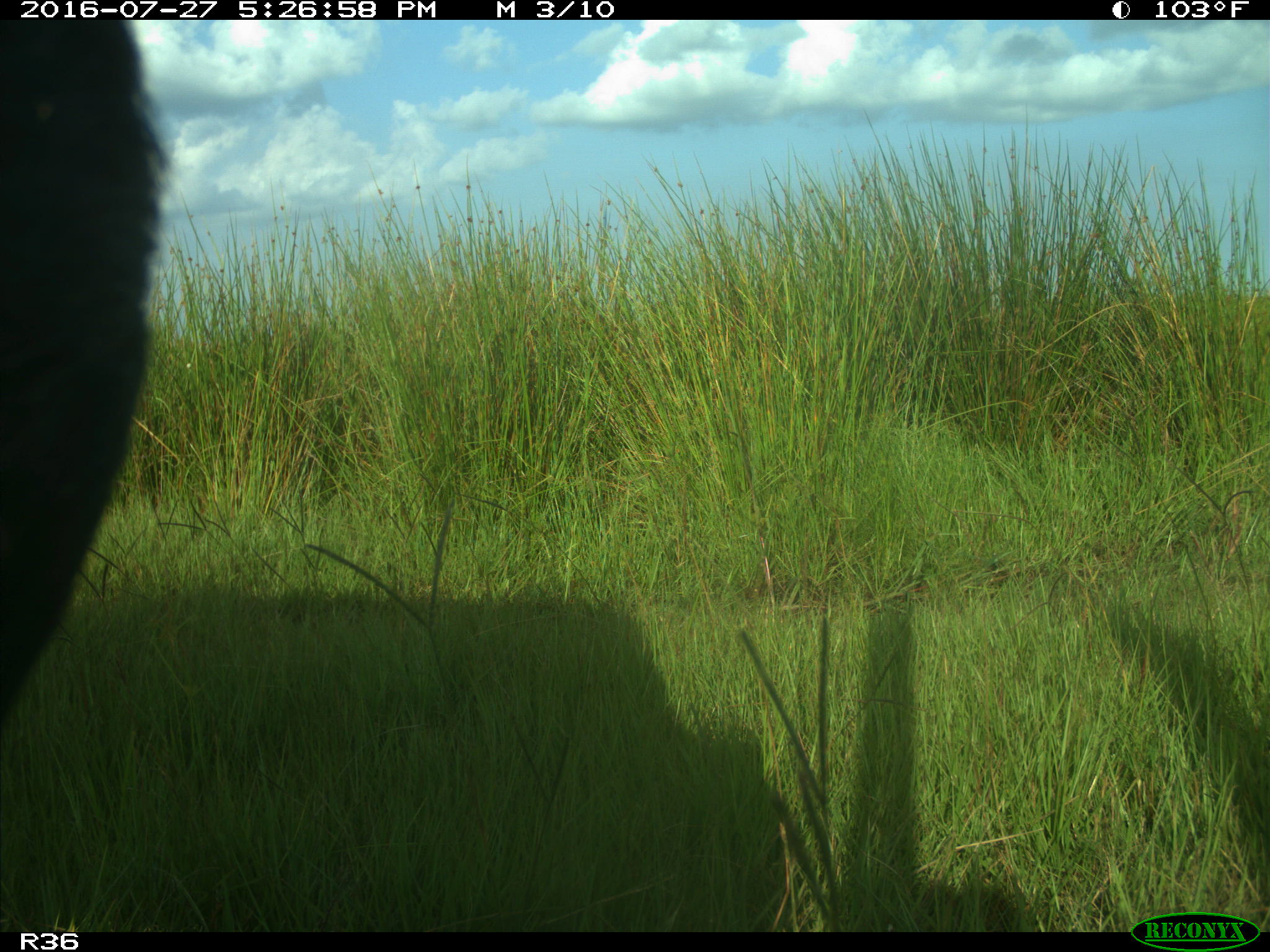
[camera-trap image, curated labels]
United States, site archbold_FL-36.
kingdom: Animalia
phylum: Chordata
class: Mammalia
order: Artiodactyla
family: Bovidae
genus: Bos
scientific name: Bos taurus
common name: domestic cow